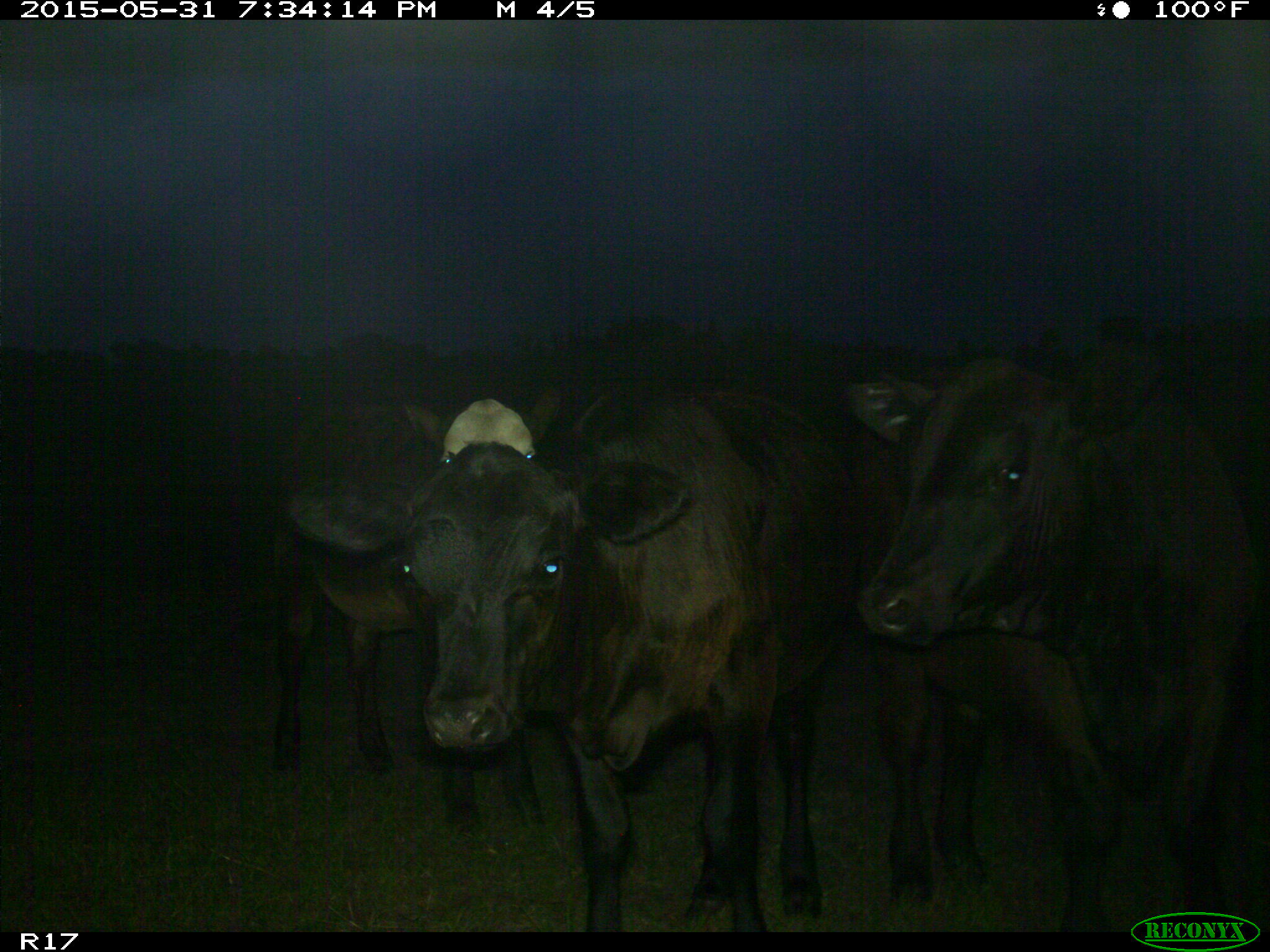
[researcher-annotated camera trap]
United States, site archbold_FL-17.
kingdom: Animalia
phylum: Chordata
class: Mammalia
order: Artiodactyla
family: Bovidae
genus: Bos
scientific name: Bos taurus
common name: domestic cow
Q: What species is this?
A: Bos taurus (domestic cow).